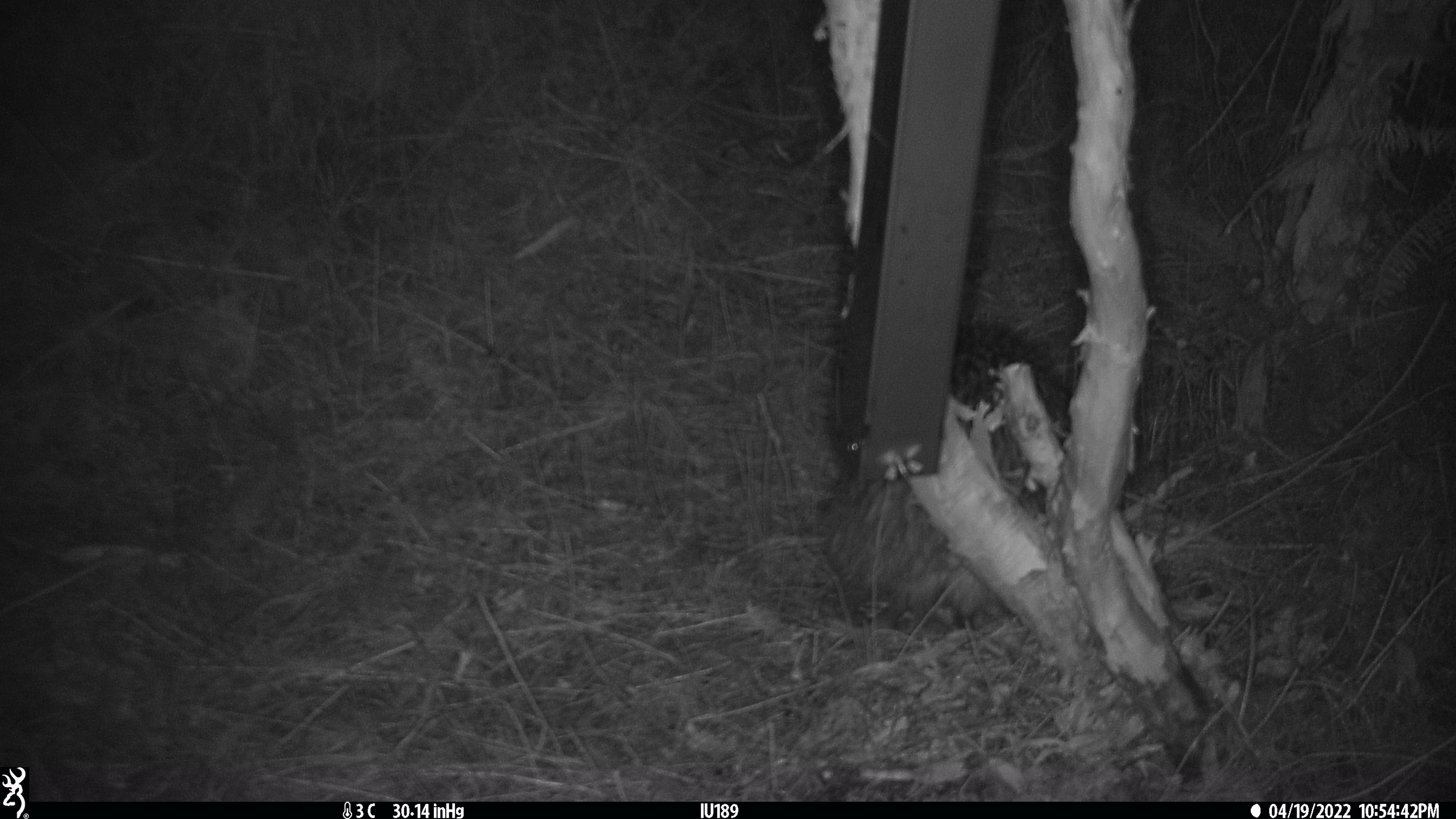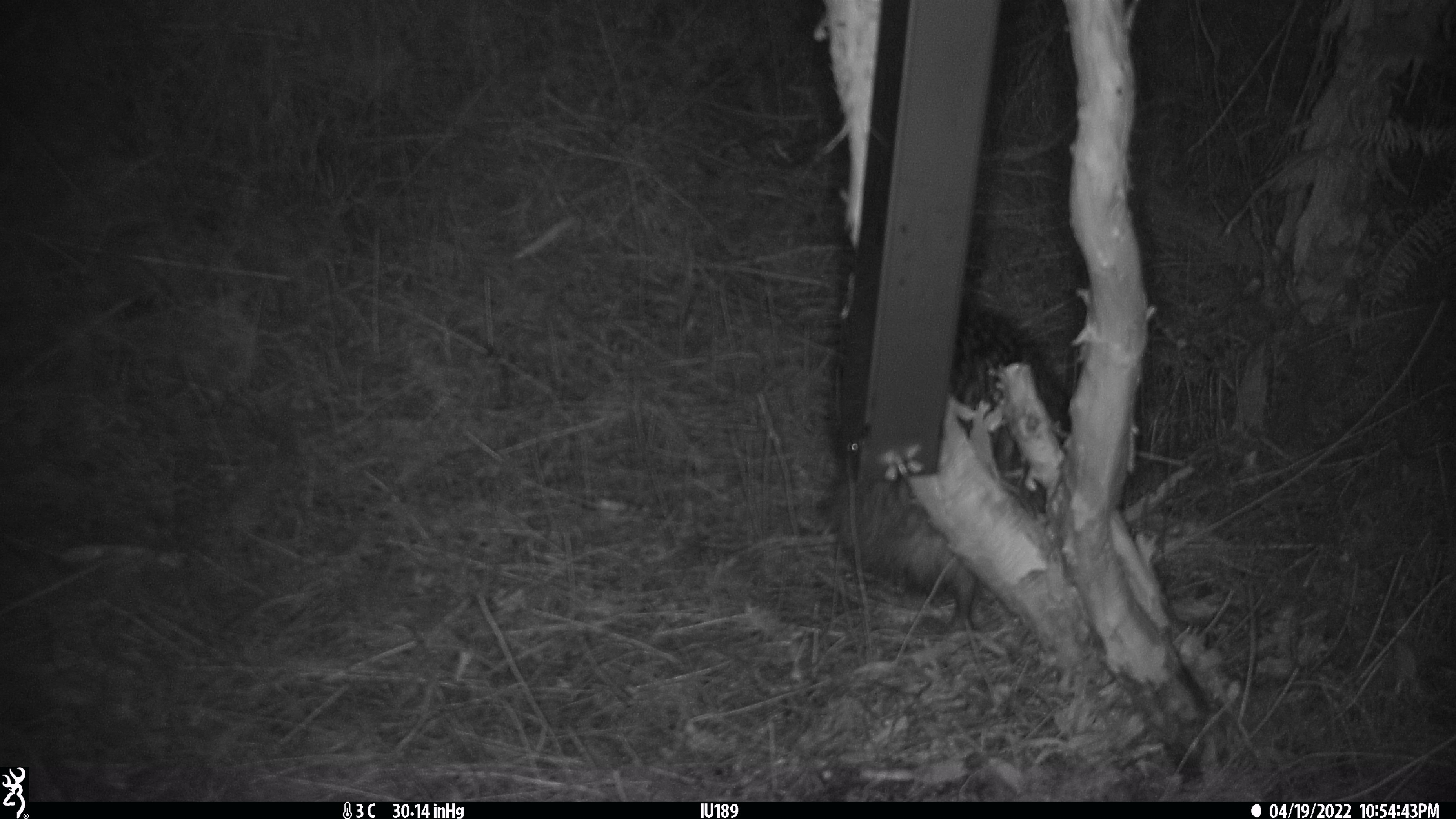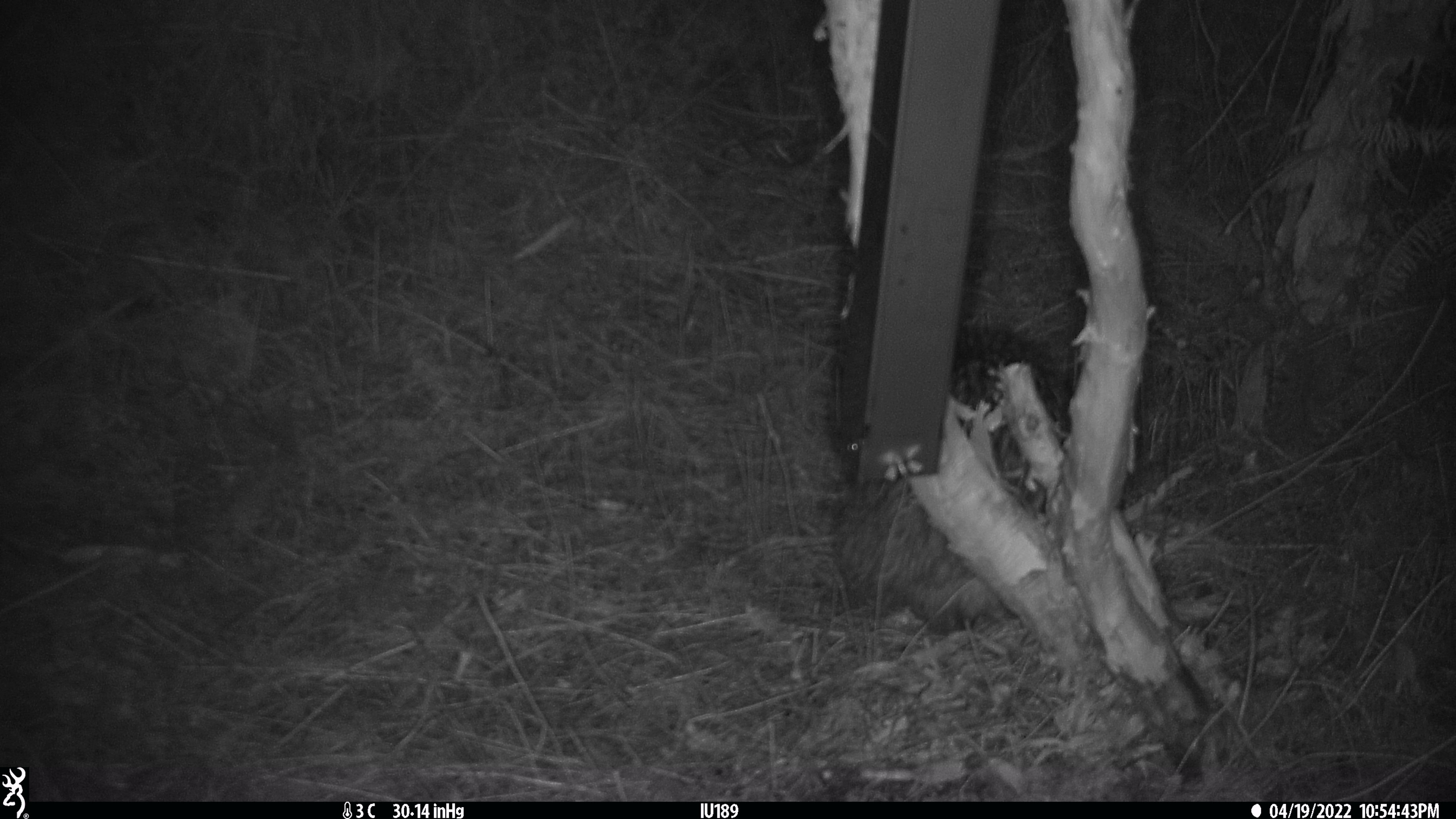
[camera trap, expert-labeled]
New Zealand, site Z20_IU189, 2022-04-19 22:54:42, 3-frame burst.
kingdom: Animalia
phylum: Chordata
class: Aves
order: Apterygiformes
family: Apterygidae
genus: Apteryx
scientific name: Apteryx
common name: kiwi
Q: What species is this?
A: Kiwi (Apteryx).